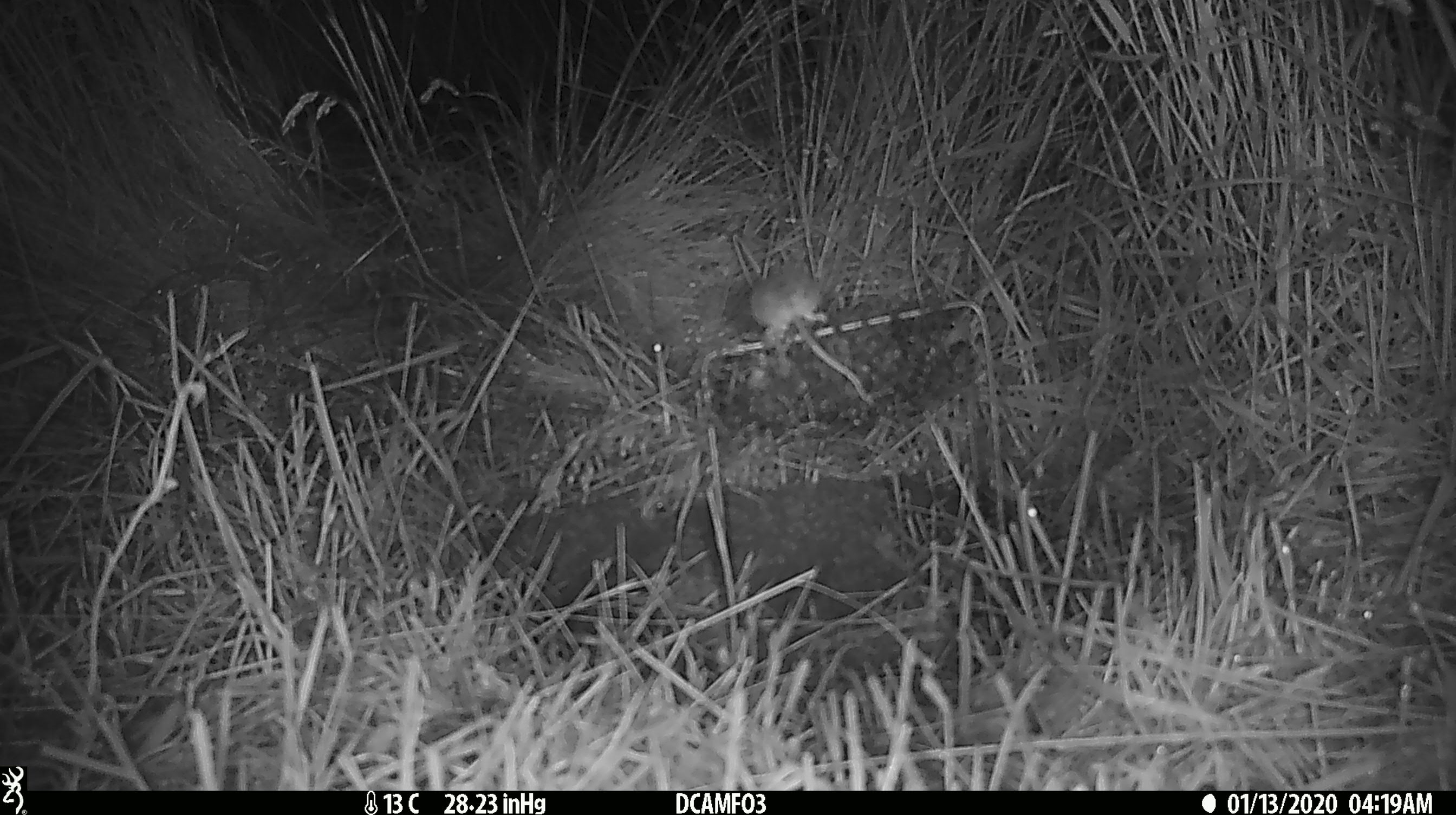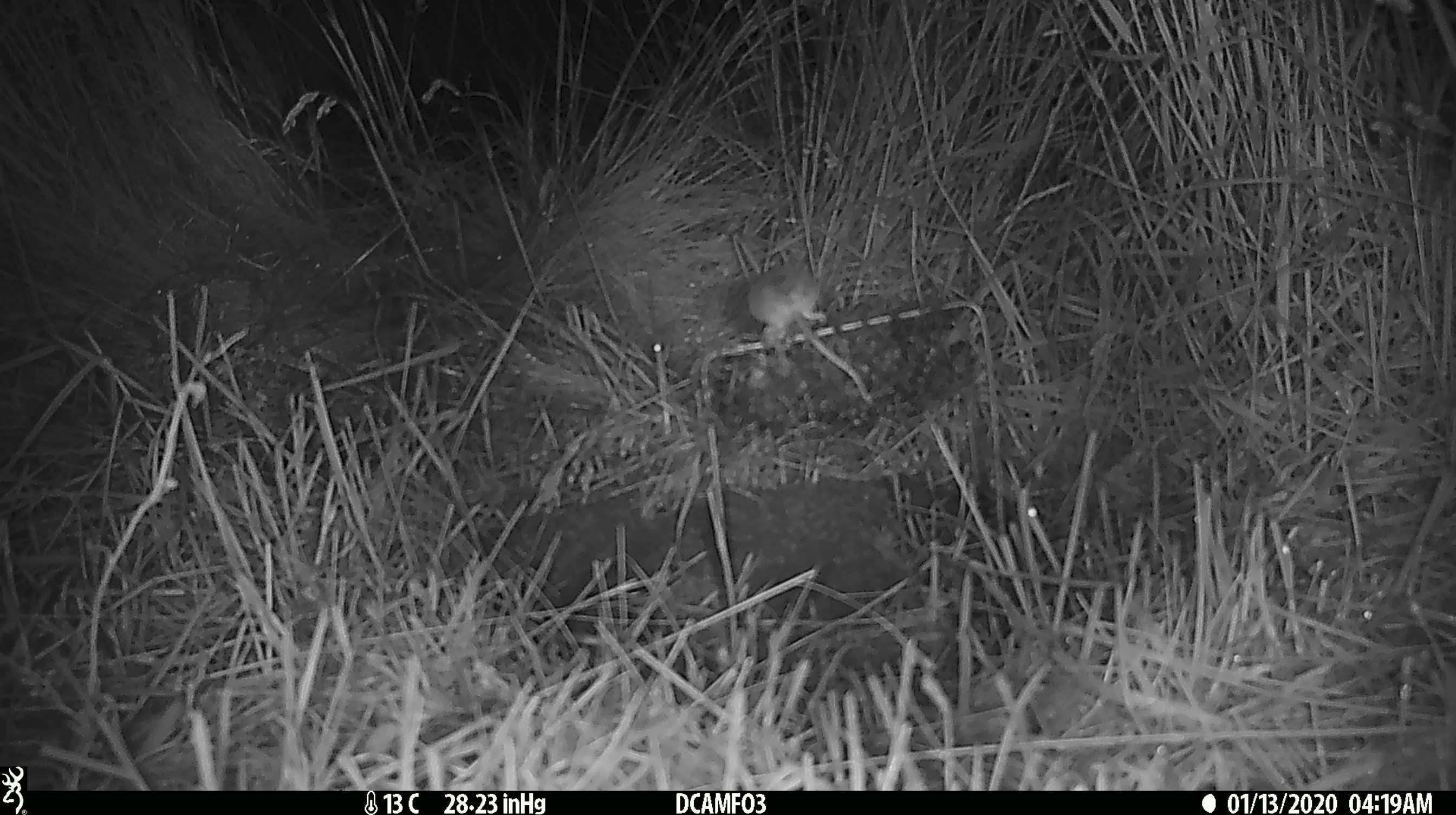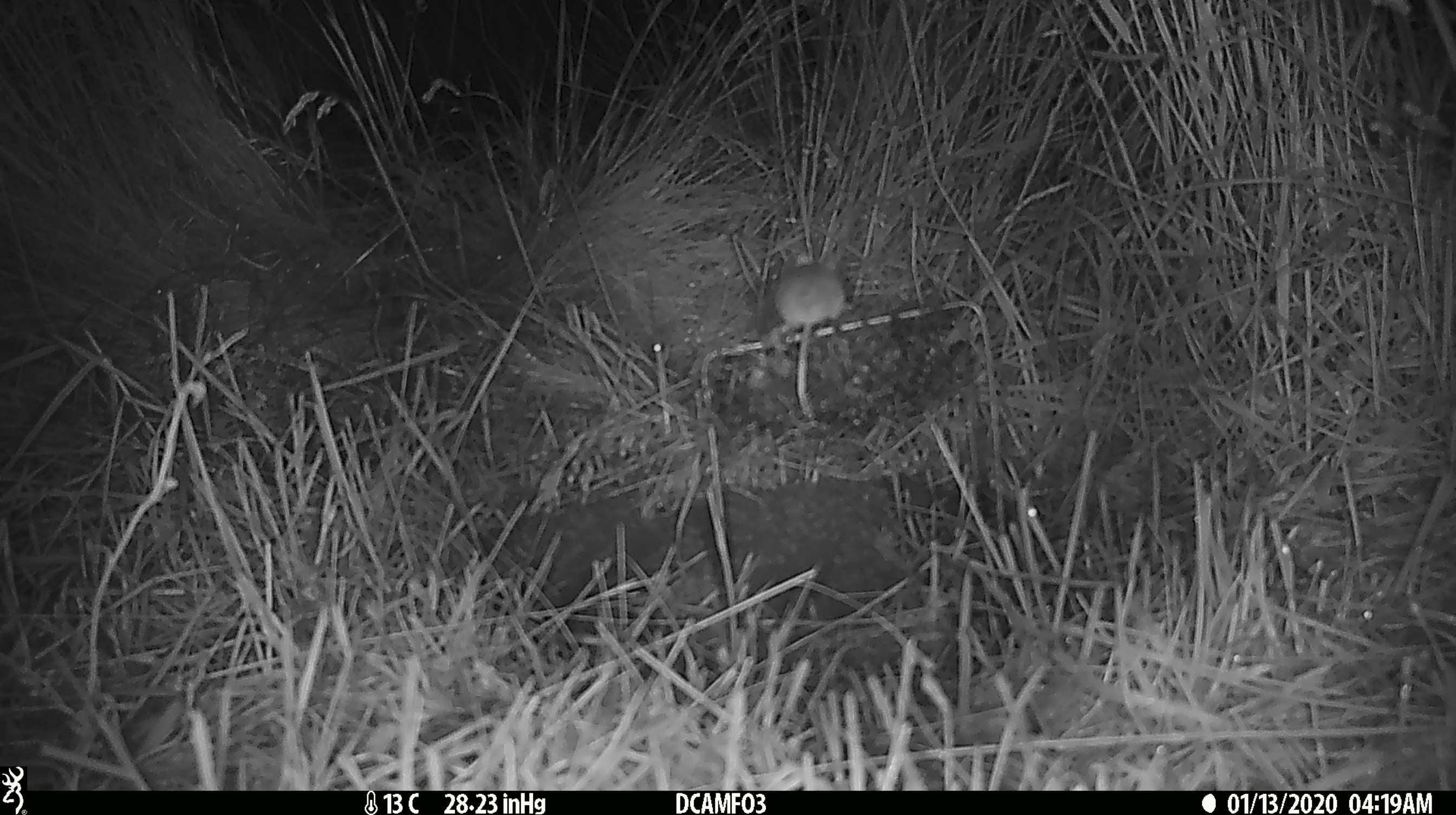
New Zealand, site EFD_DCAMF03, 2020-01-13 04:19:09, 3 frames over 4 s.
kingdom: Animalia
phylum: Chordata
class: Mammalia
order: Rodentia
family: Muridae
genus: Mus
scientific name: Mus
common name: mouse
Mouse (Mus).